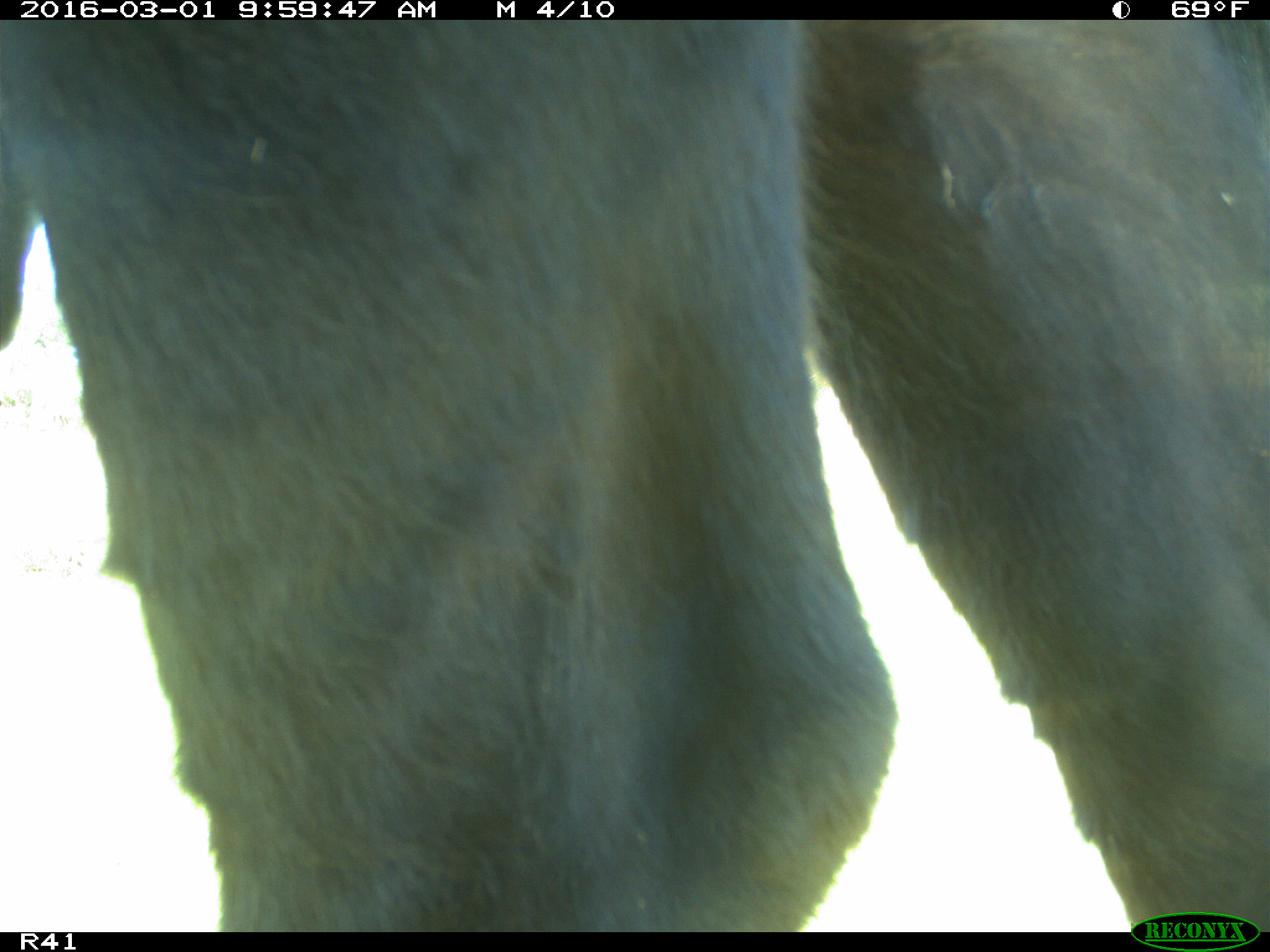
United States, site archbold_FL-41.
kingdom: Animalia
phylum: Chordata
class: Mammalia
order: Artiodactyla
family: Bovidae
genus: Bos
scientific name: Bos taurus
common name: domestic cow